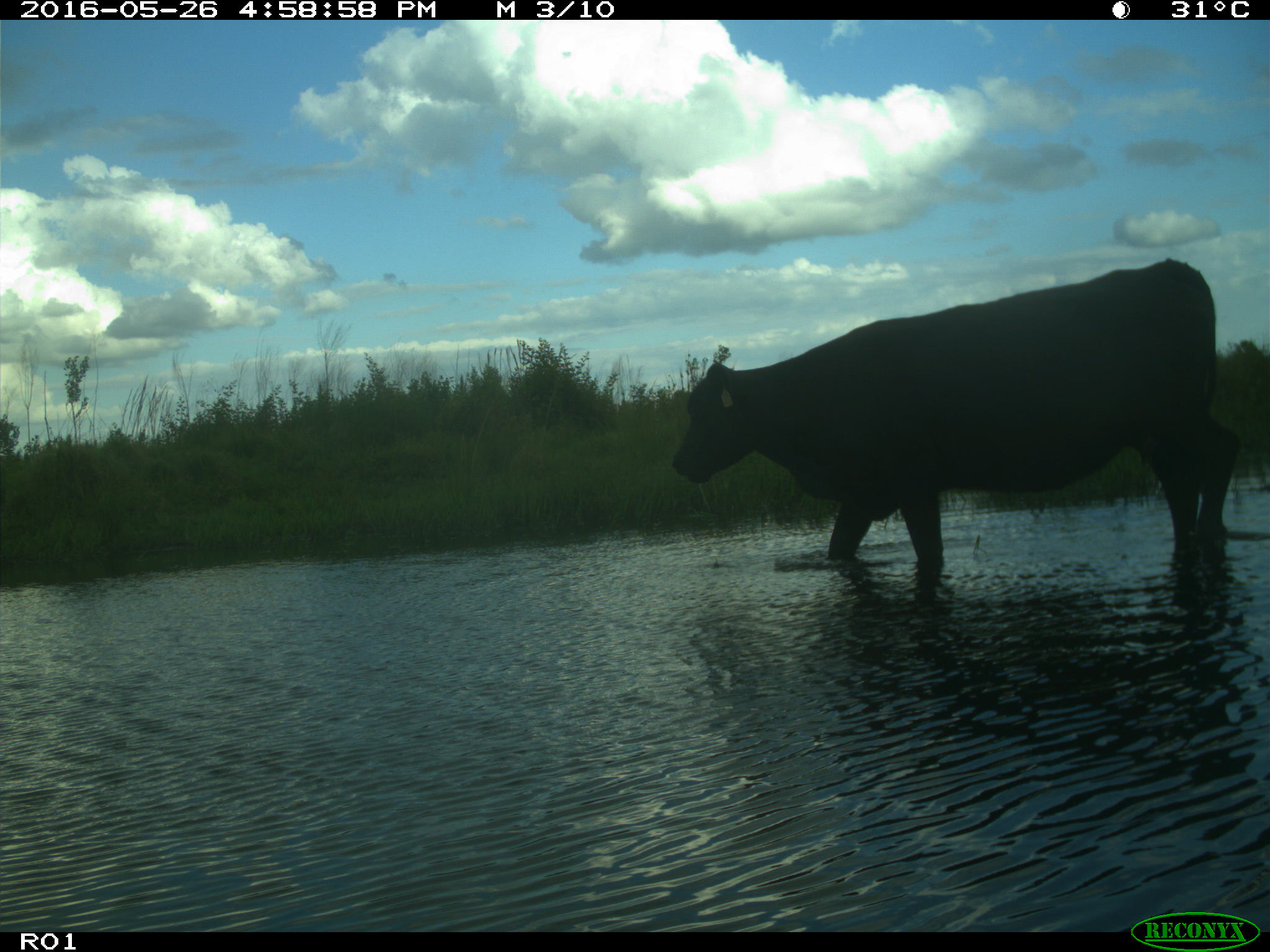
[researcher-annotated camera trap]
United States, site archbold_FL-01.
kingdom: Animalia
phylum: Chordata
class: Mammalia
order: Artiodactyla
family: Bovidae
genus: Bos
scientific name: Bos taurus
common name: domestic cow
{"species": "Bos taurus (domestic cow)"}